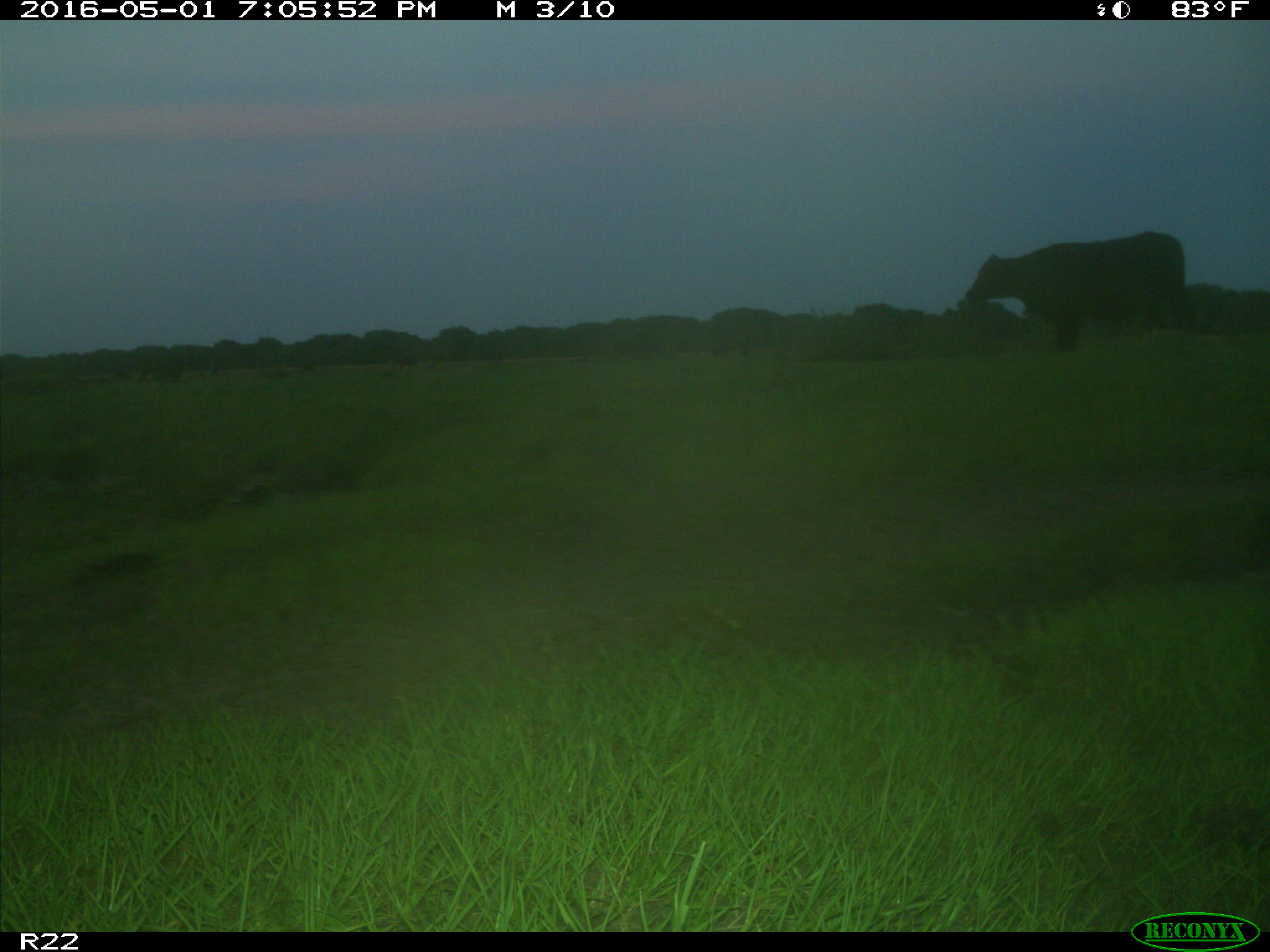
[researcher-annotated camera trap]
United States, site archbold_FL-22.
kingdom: Animalia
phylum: Chordata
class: Mammalia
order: Artiodactyla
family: Bovidae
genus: Bos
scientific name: Bos taurus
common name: domestic cow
Bos taurus (domestic cow).